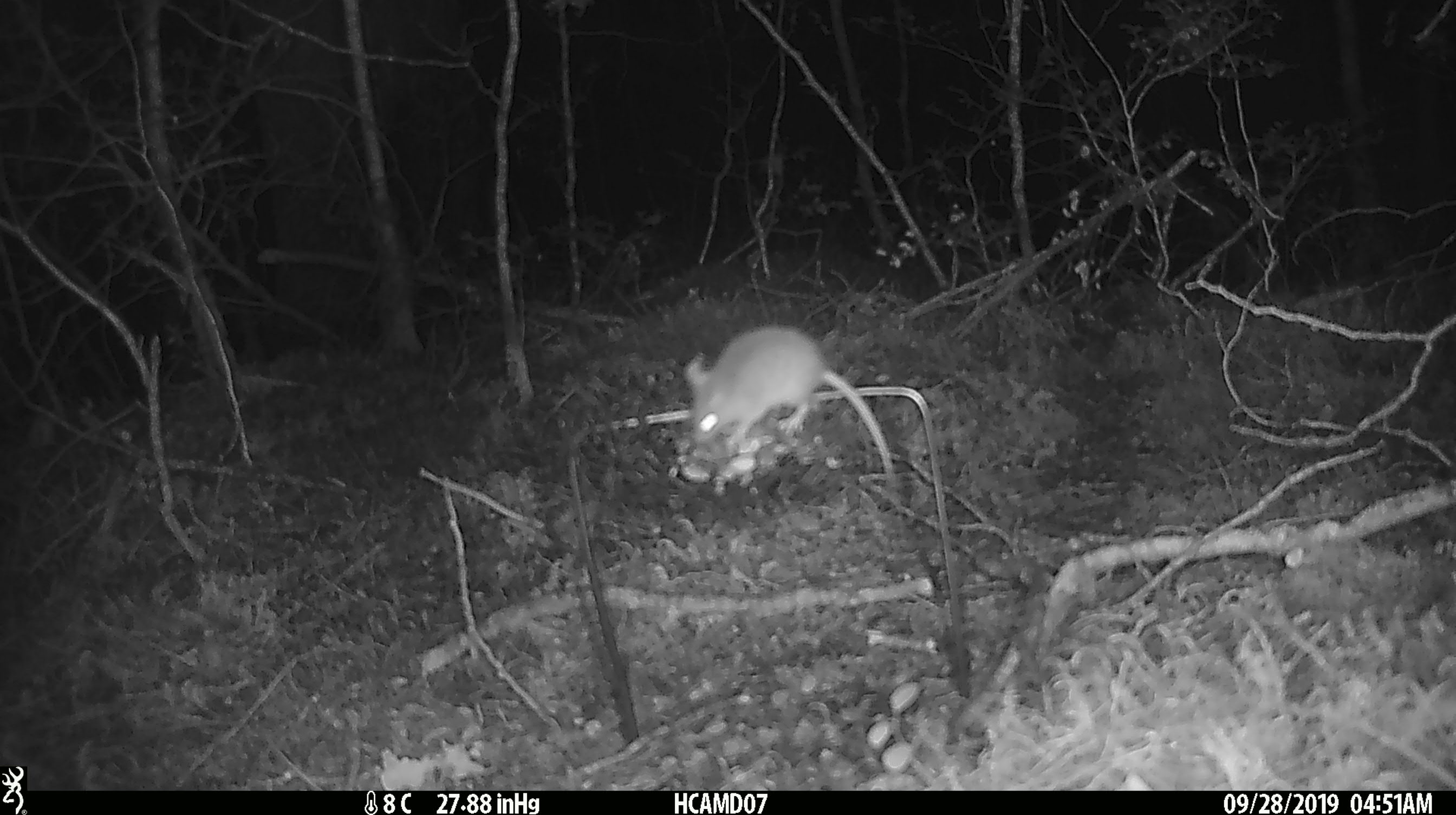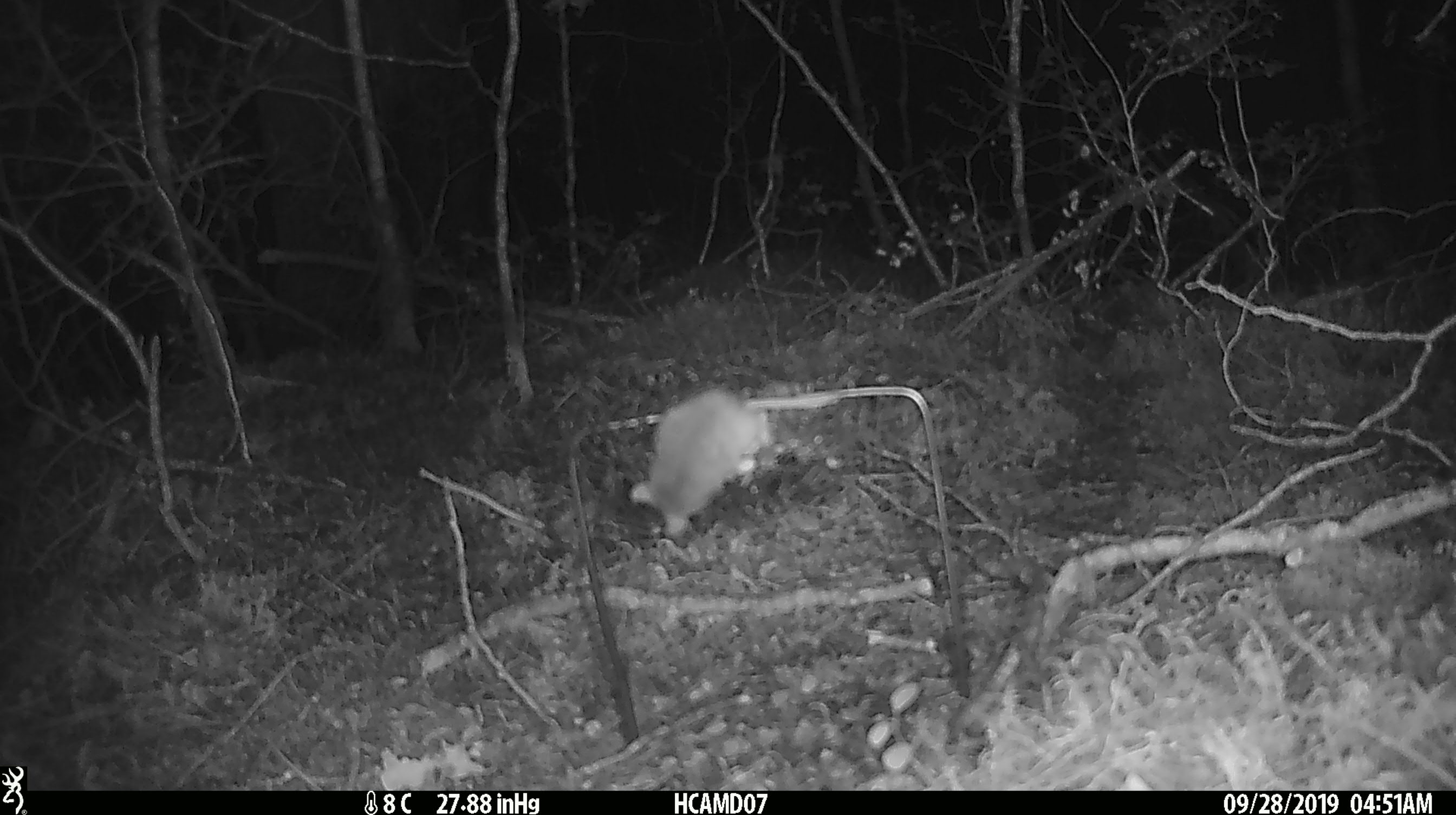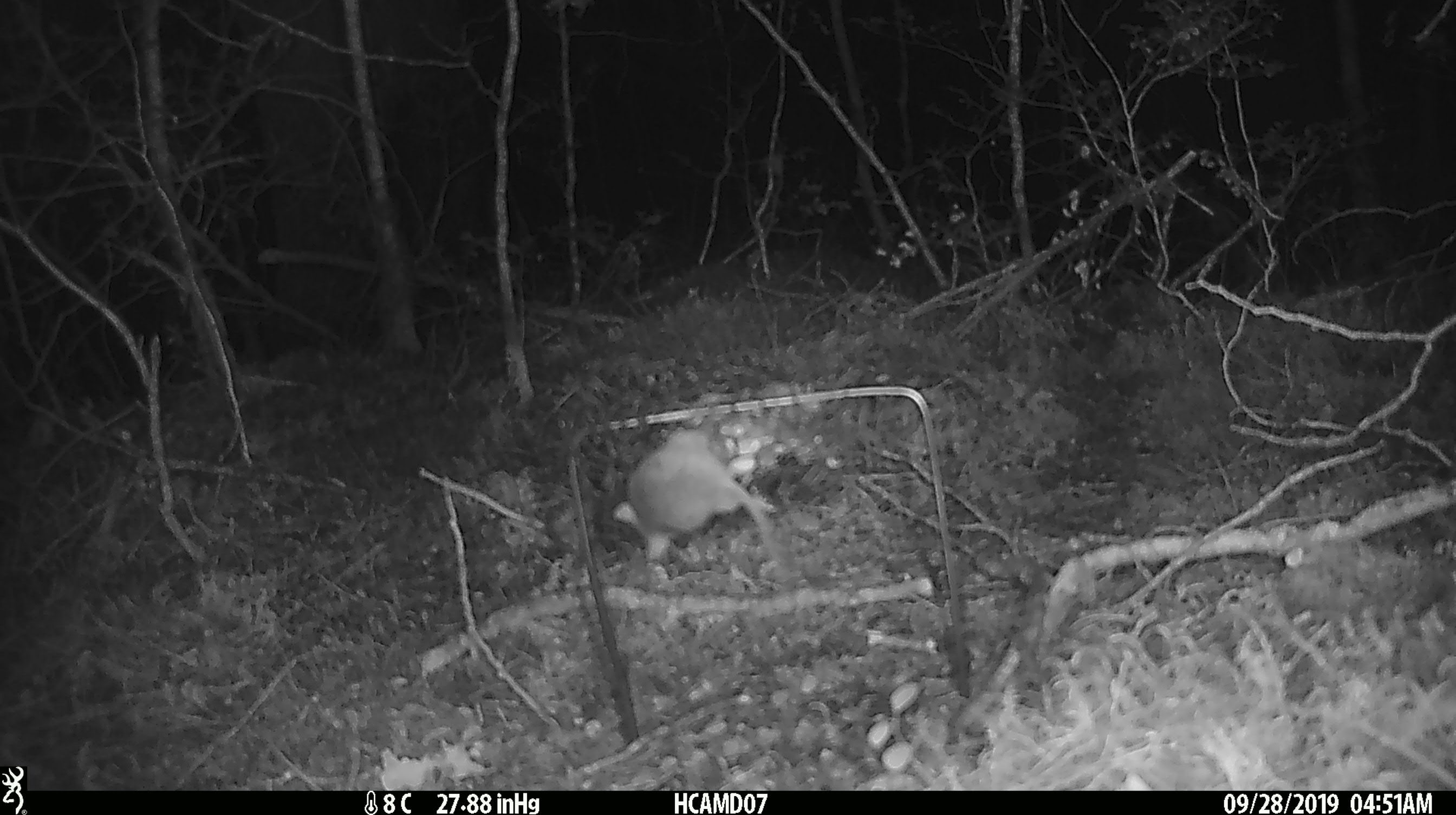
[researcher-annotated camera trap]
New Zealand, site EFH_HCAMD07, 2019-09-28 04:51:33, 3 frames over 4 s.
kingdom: Animalia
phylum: Chordata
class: Mammalia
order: Rodentia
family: Muridae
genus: Mus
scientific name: Mus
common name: mouse